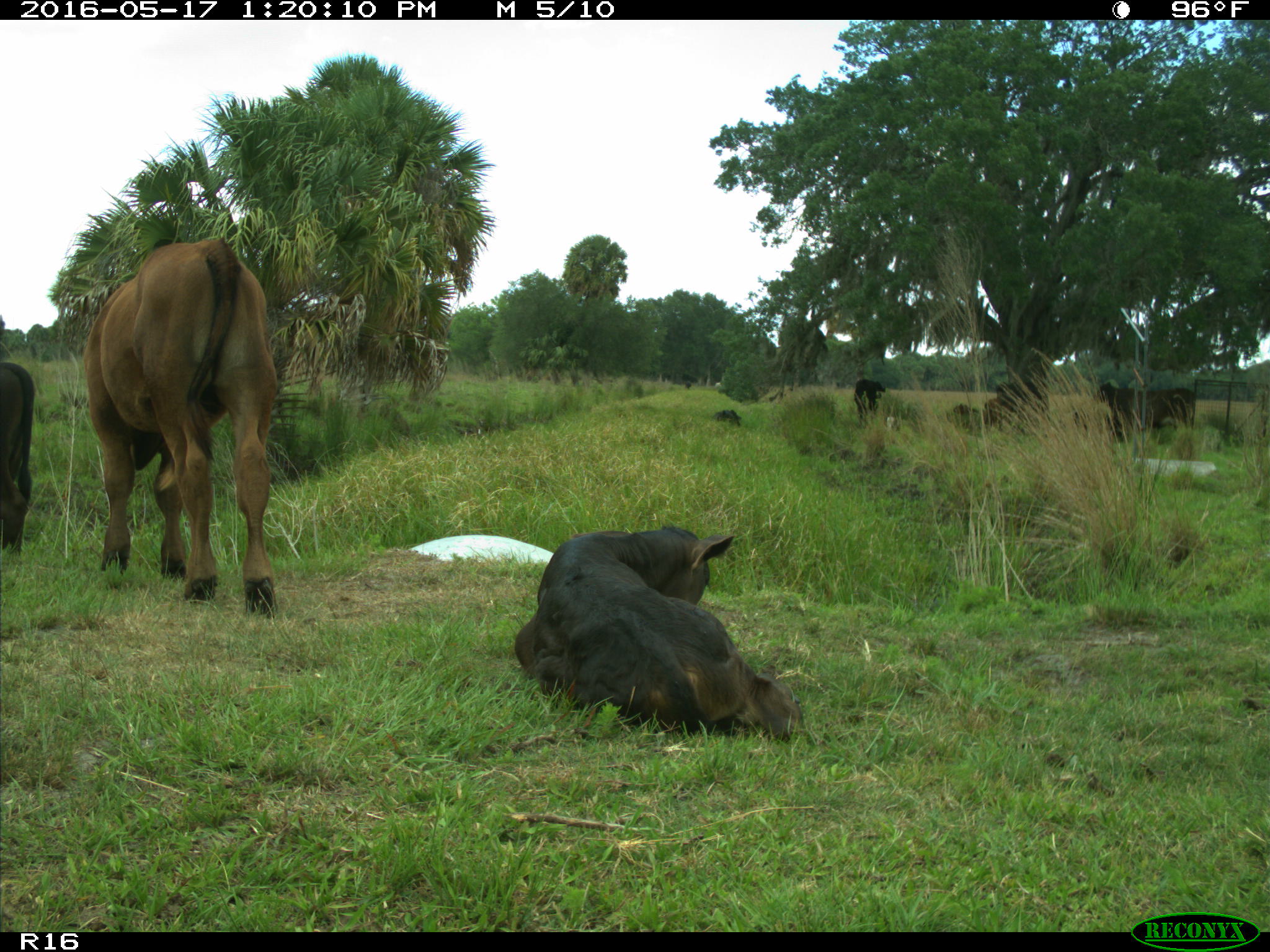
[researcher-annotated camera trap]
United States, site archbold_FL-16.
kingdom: Animalia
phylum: Chordata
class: Mammalia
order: Artiodactyla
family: Bovidae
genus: Bos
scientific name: Bos taurus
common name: domestic cow